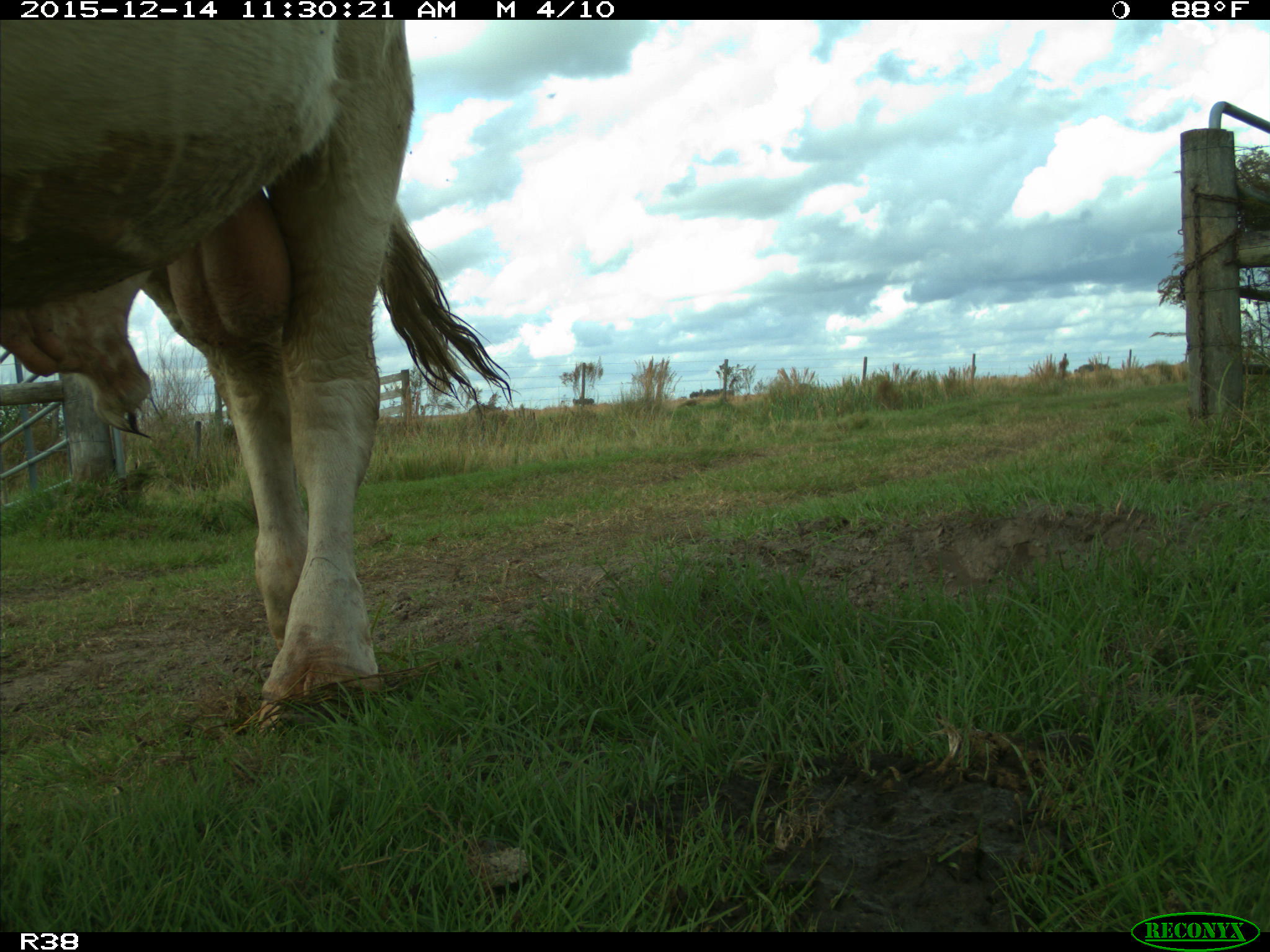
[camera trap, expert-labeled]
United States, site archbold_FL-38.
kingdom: Animalia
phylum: Chordata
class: Mammalia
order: Artiodactyla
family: Bovidae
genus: Bos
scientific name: Bos taurus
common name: domestic cow